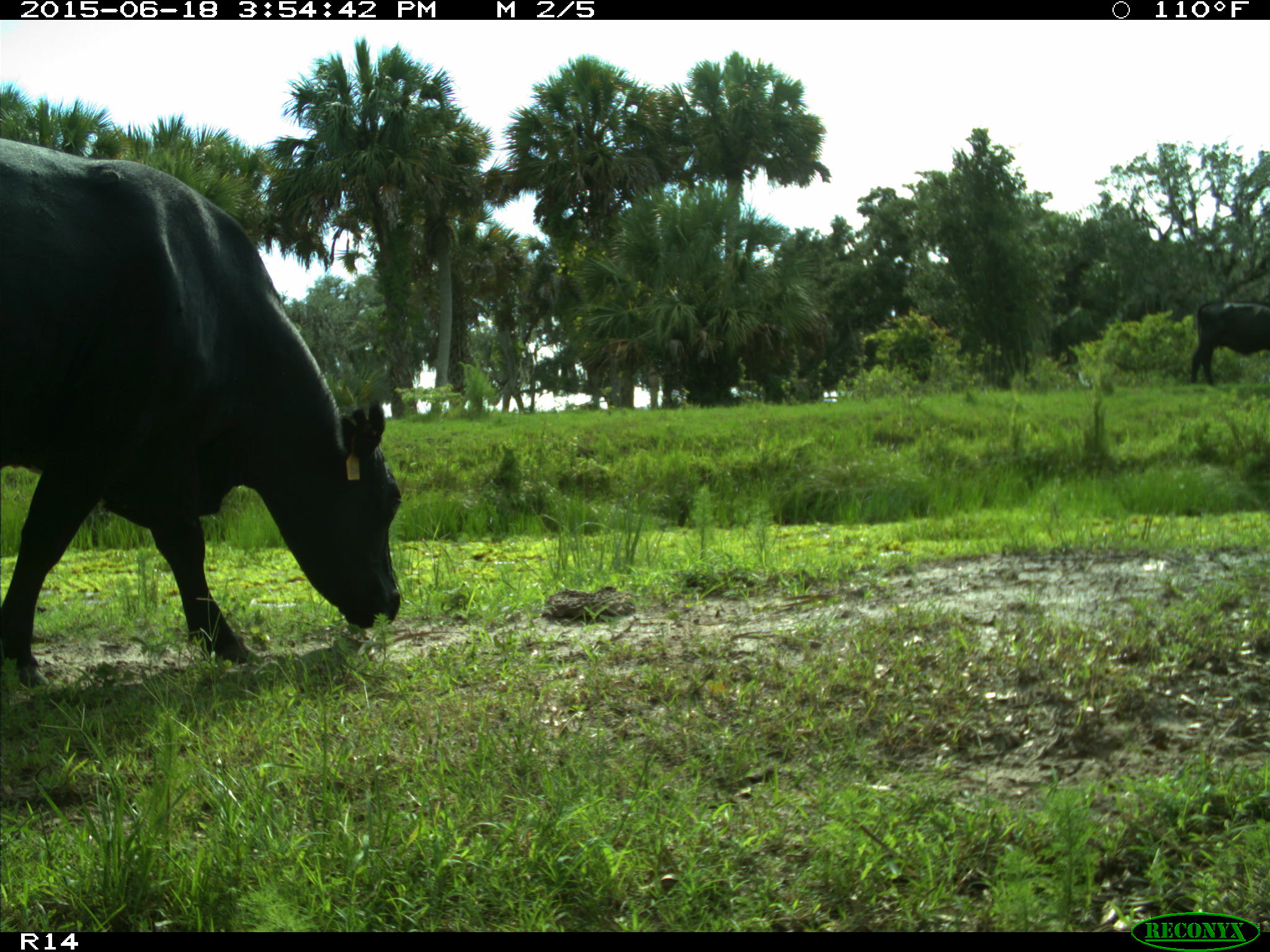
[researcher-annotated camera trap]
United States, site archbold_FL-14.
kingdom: Animalia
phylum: Chordata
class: Mammalia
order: Artiodactyla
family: Bovidae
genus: Bos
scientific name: Bos taurus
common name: domestic cow